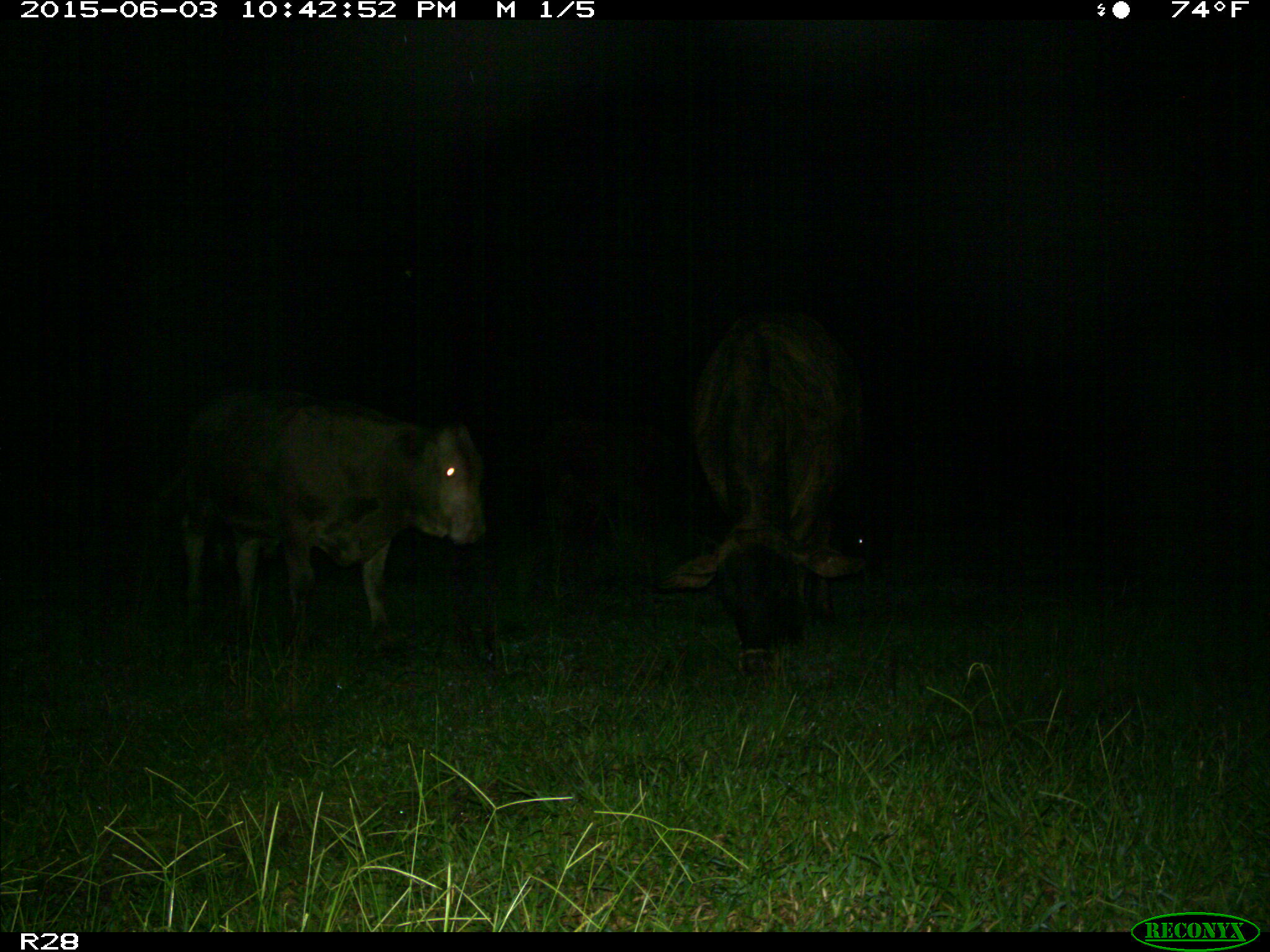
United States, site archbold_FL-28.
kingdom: Animalia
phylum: Chordata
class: Mammalia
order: Artiodactyla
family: Bovidae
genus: Bos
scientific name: Bos taurus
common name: domestic cow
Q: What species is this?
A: Bos taurus (domestic cow).